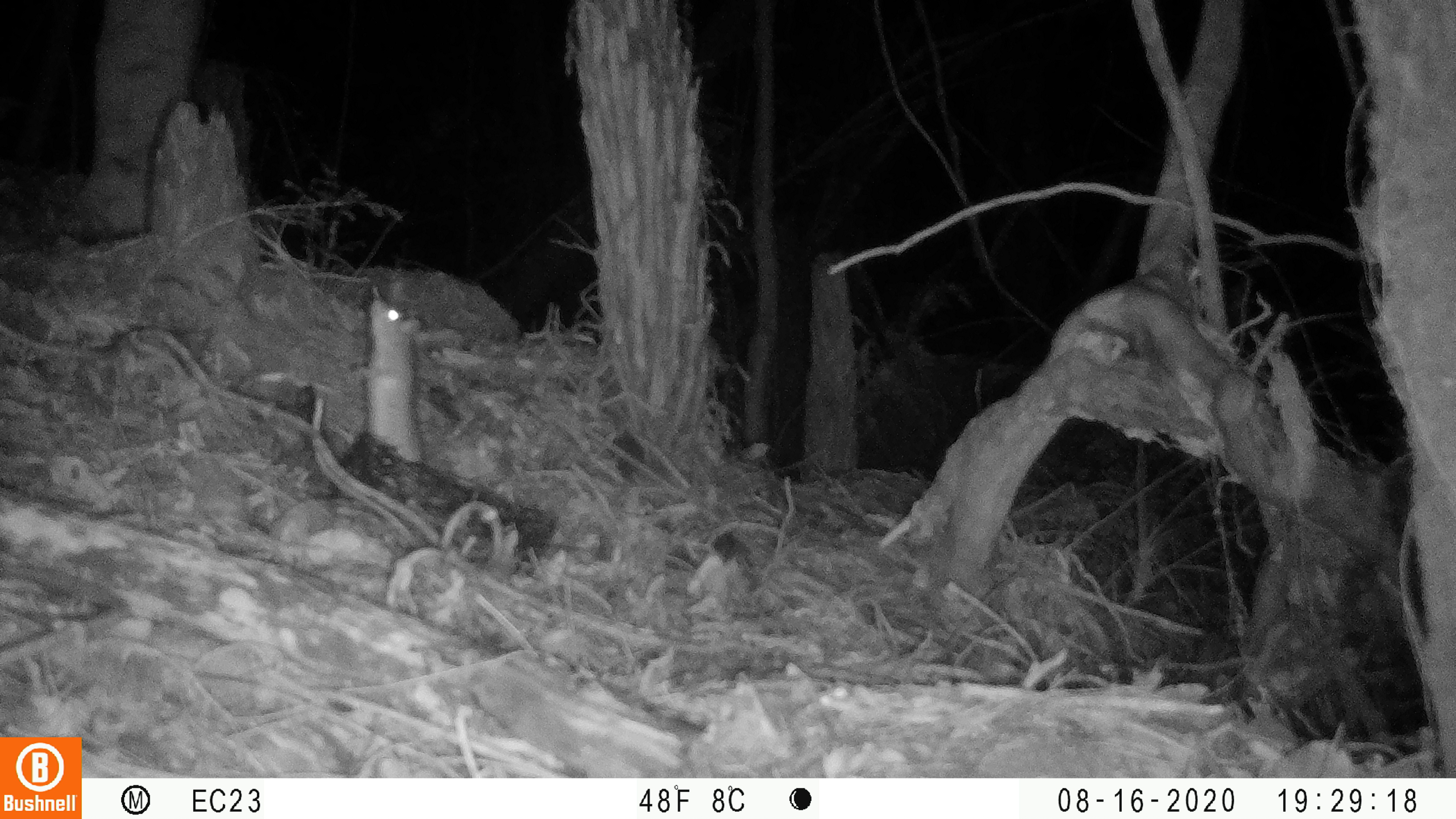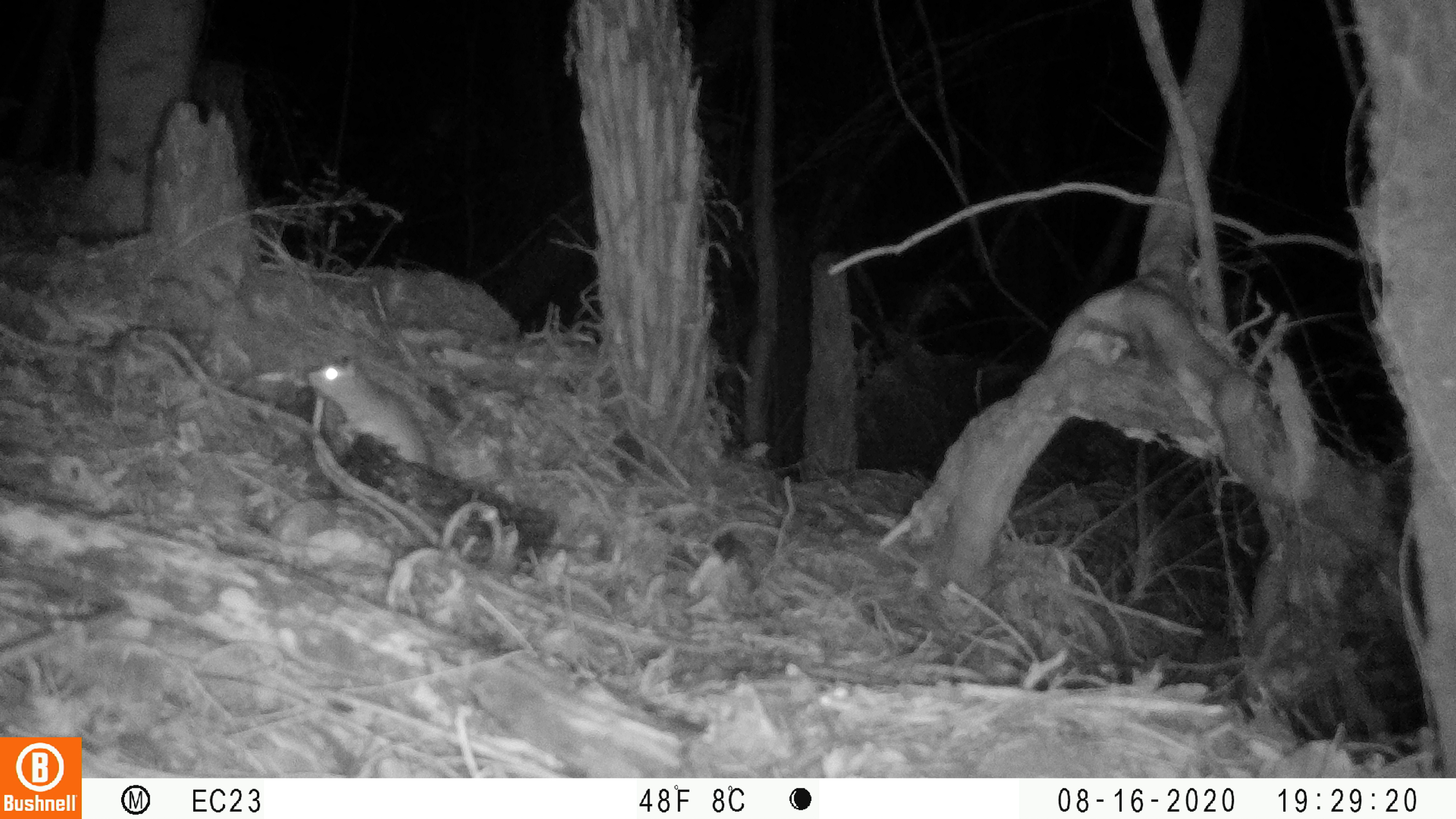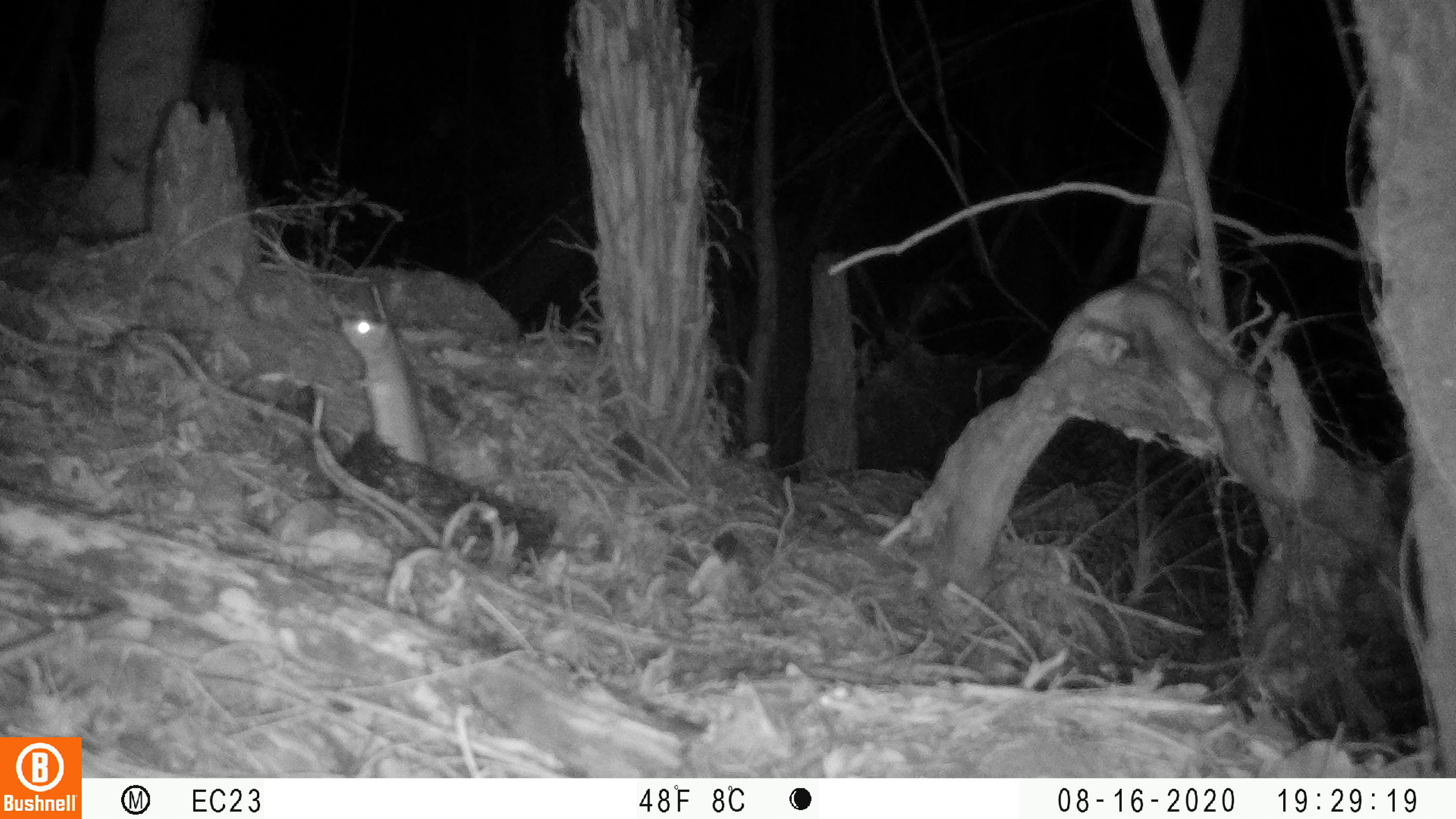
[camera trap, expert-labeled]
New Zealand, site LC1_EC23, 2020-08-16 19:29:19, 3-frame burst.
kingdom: Animalia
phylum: Chordata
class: Mammalia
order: Rodentia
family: Muridae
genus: Rattus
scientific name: Rattus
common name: rat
Rat (Rattus).